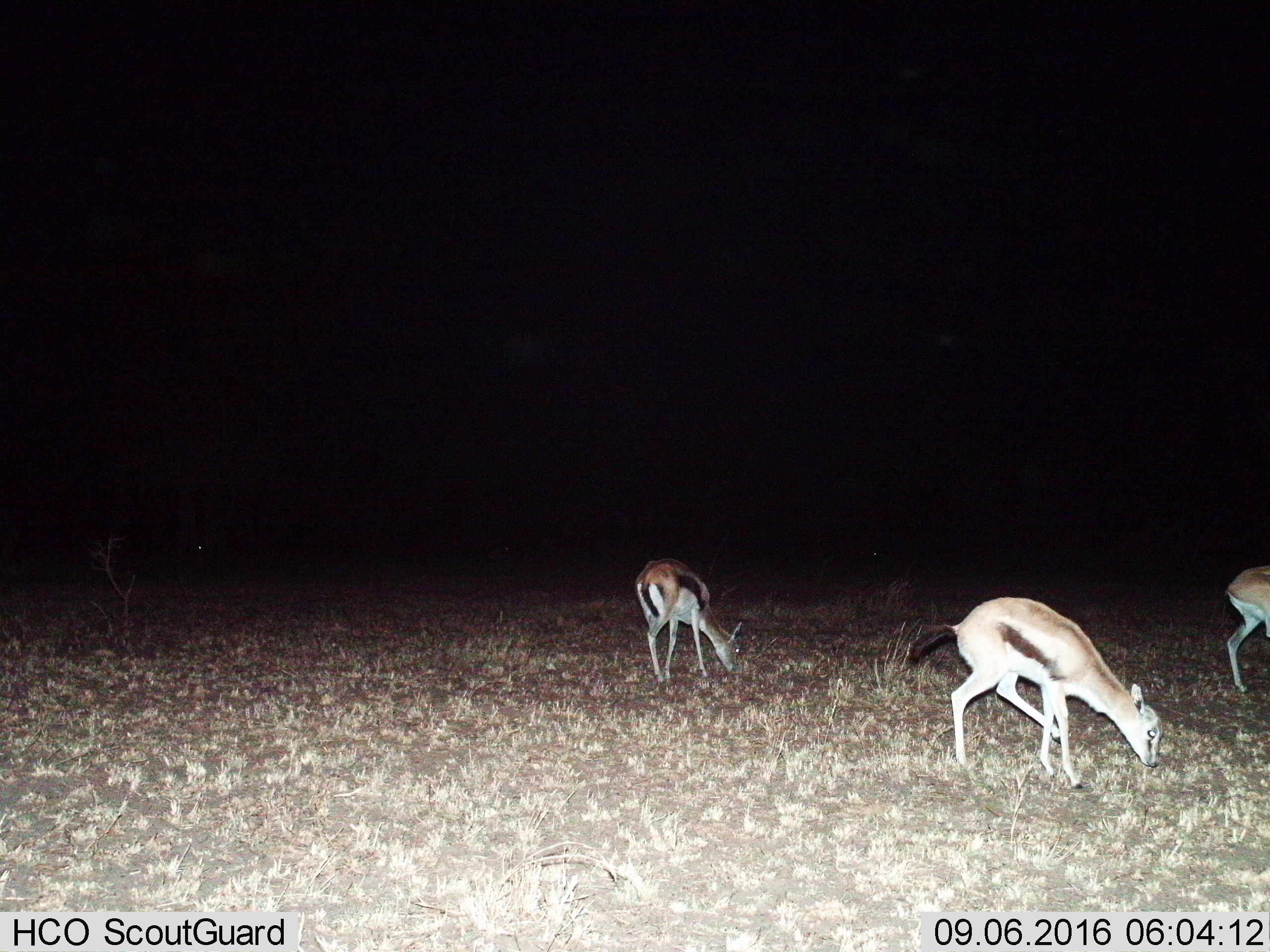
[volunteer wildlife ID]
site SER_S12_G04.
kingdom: Animalia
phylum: Chordata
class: Mammalia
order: Artiodactyla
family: Bovidae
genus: Eudorcas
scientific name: Eudorcas thomsonii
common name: thomson's gazelle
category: gazellethomsons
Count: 3.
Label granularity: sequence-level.